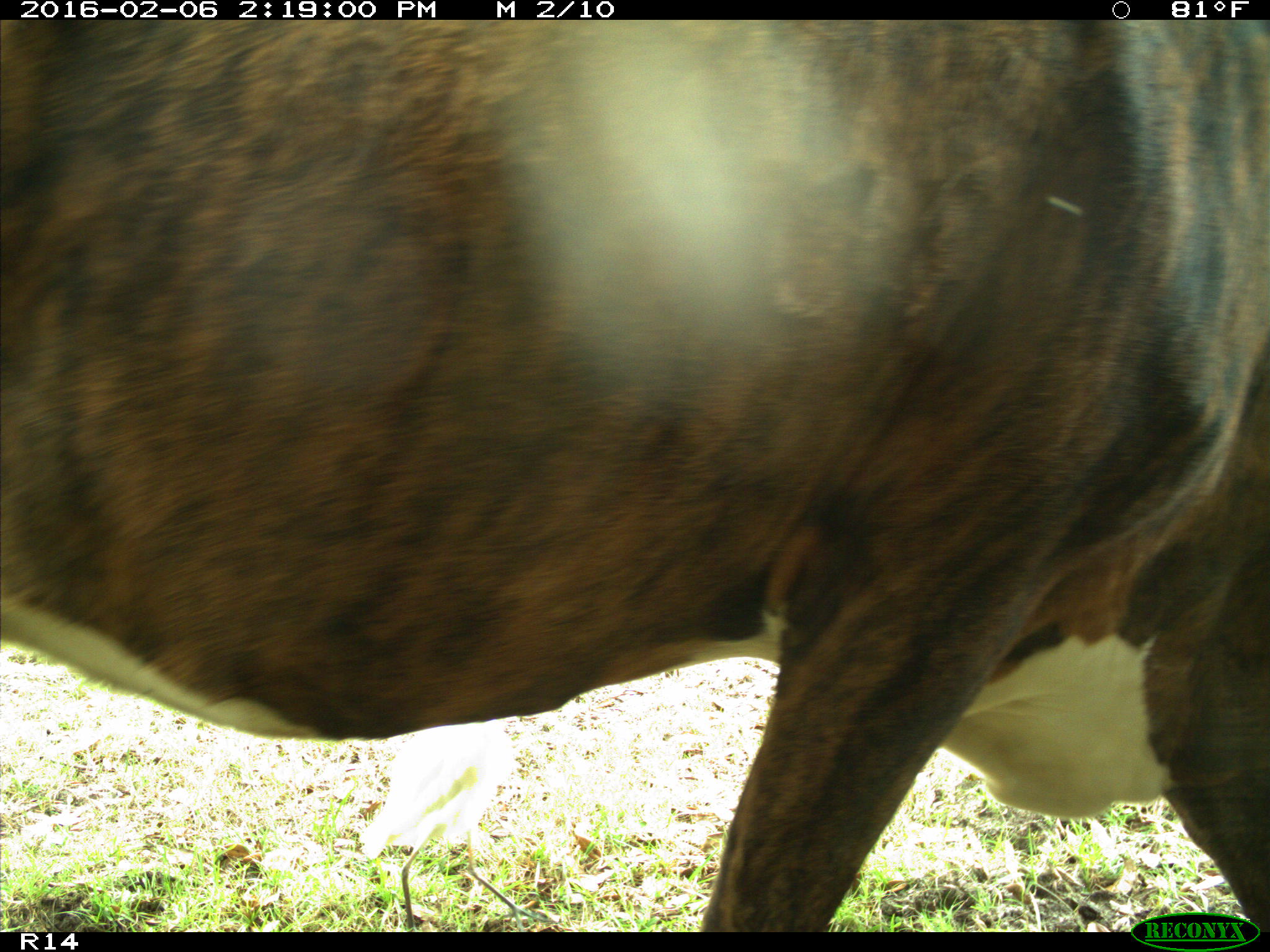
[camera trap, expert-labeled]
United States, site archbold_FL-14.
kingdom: Animalia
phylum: Chordata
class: Mammalia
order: Artiodactyla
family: Bovidae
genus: Bos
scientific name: Bos taurus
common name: domestic cow